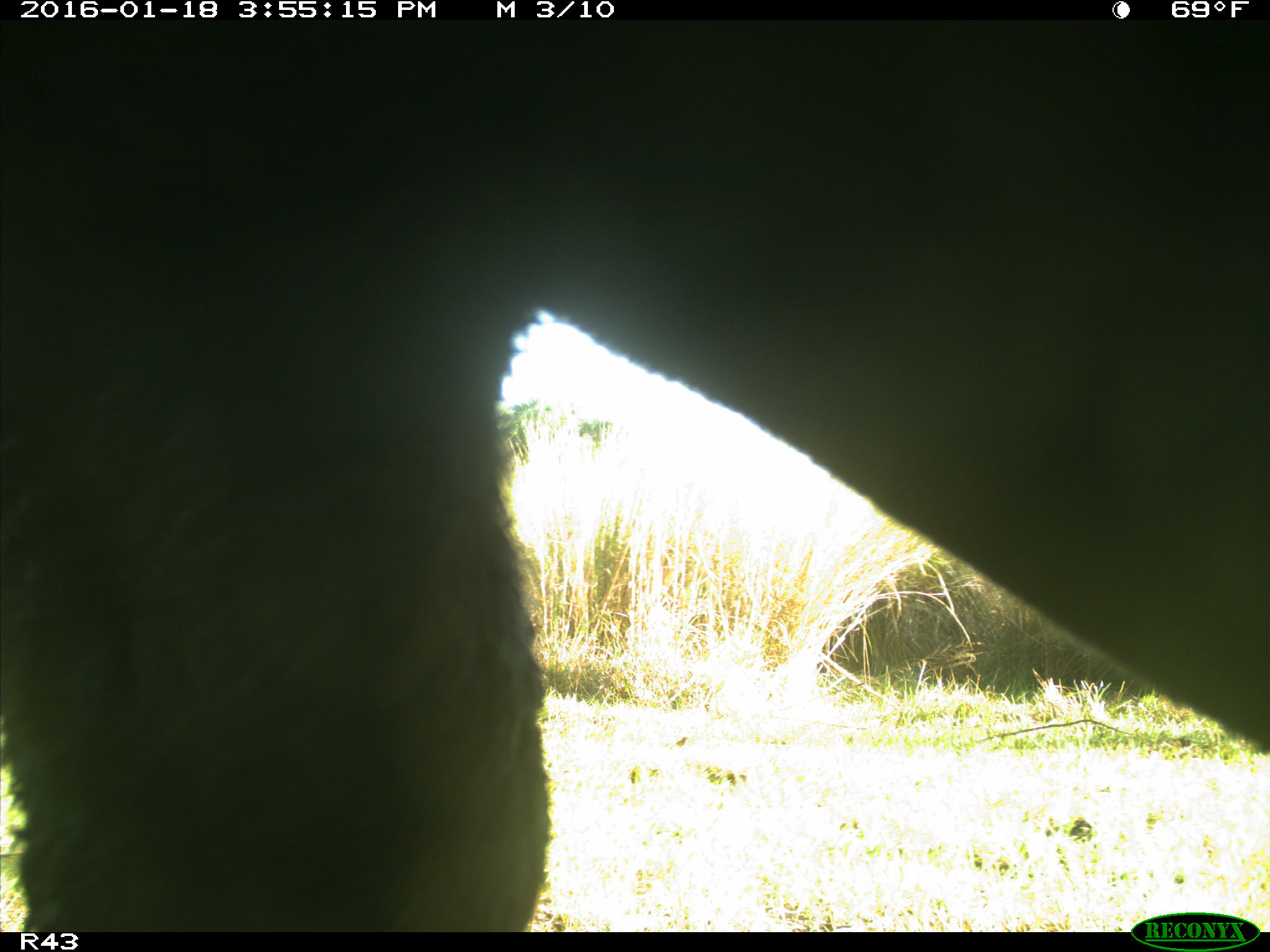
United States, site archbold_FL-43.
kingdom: Animalia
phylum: Chordata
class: Mammalia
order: Artiodactyla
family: Bovidae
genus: Bos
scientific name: Bos taurus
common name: domestic cow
Bos taurus (domestic cow).